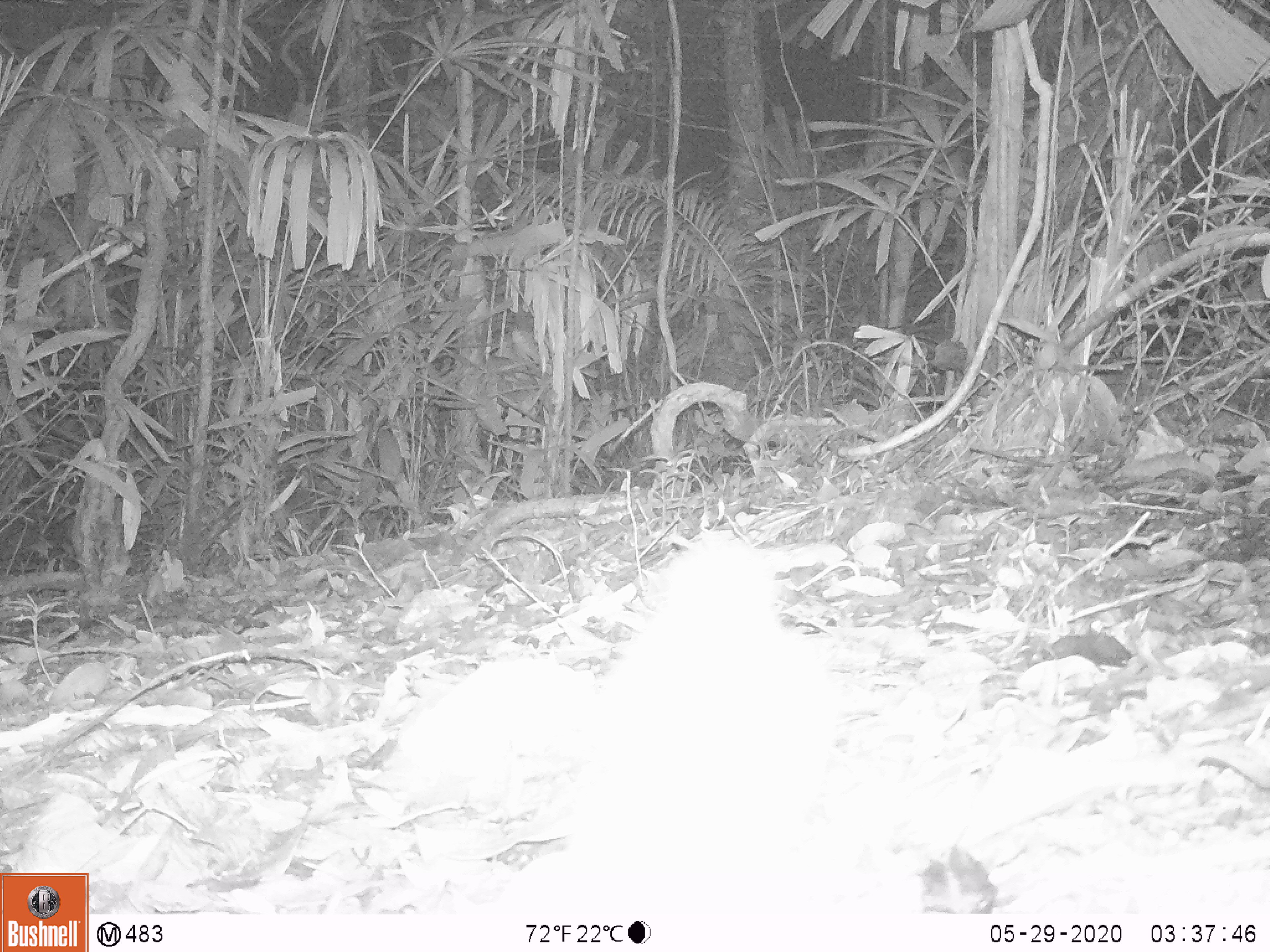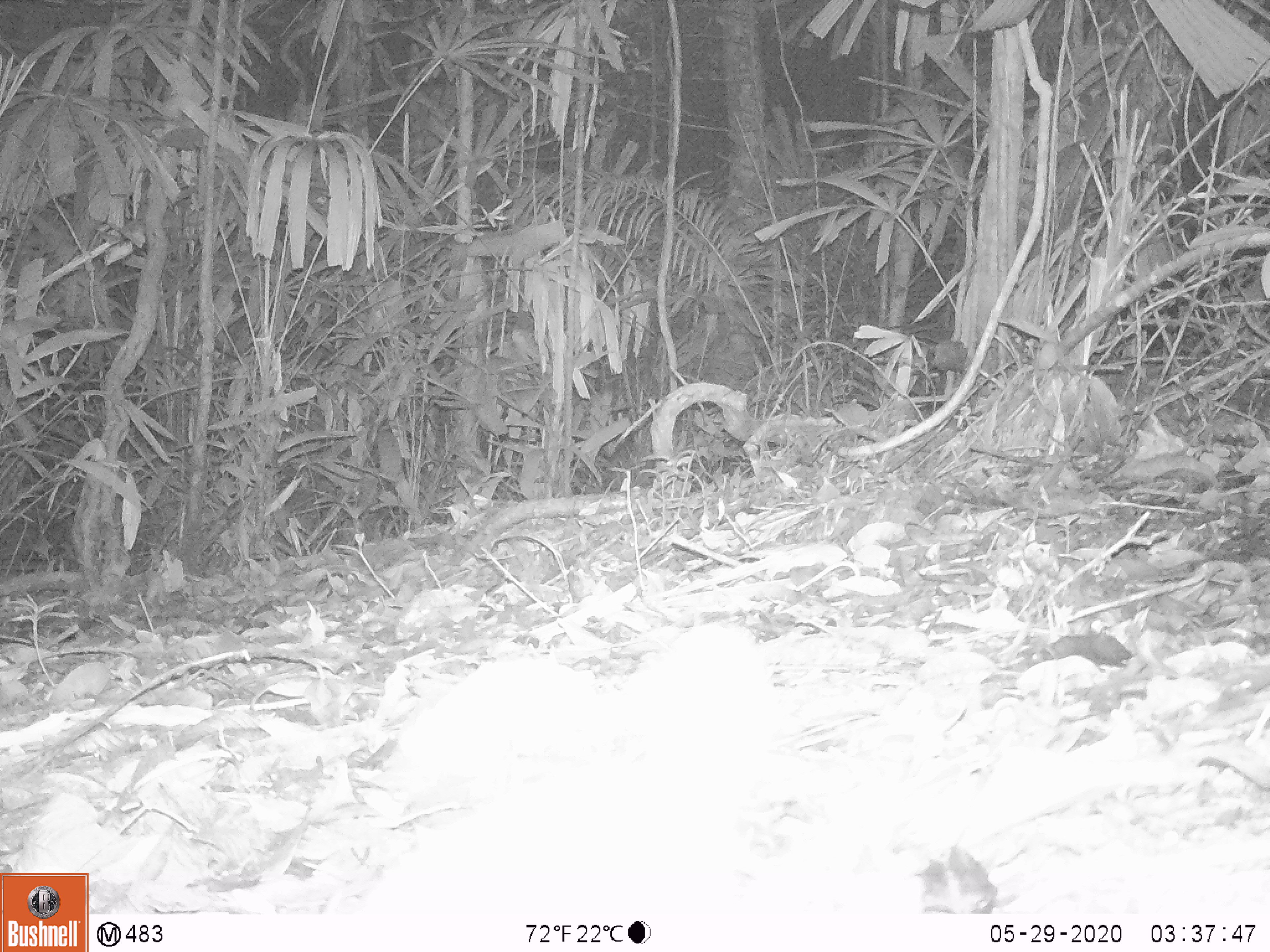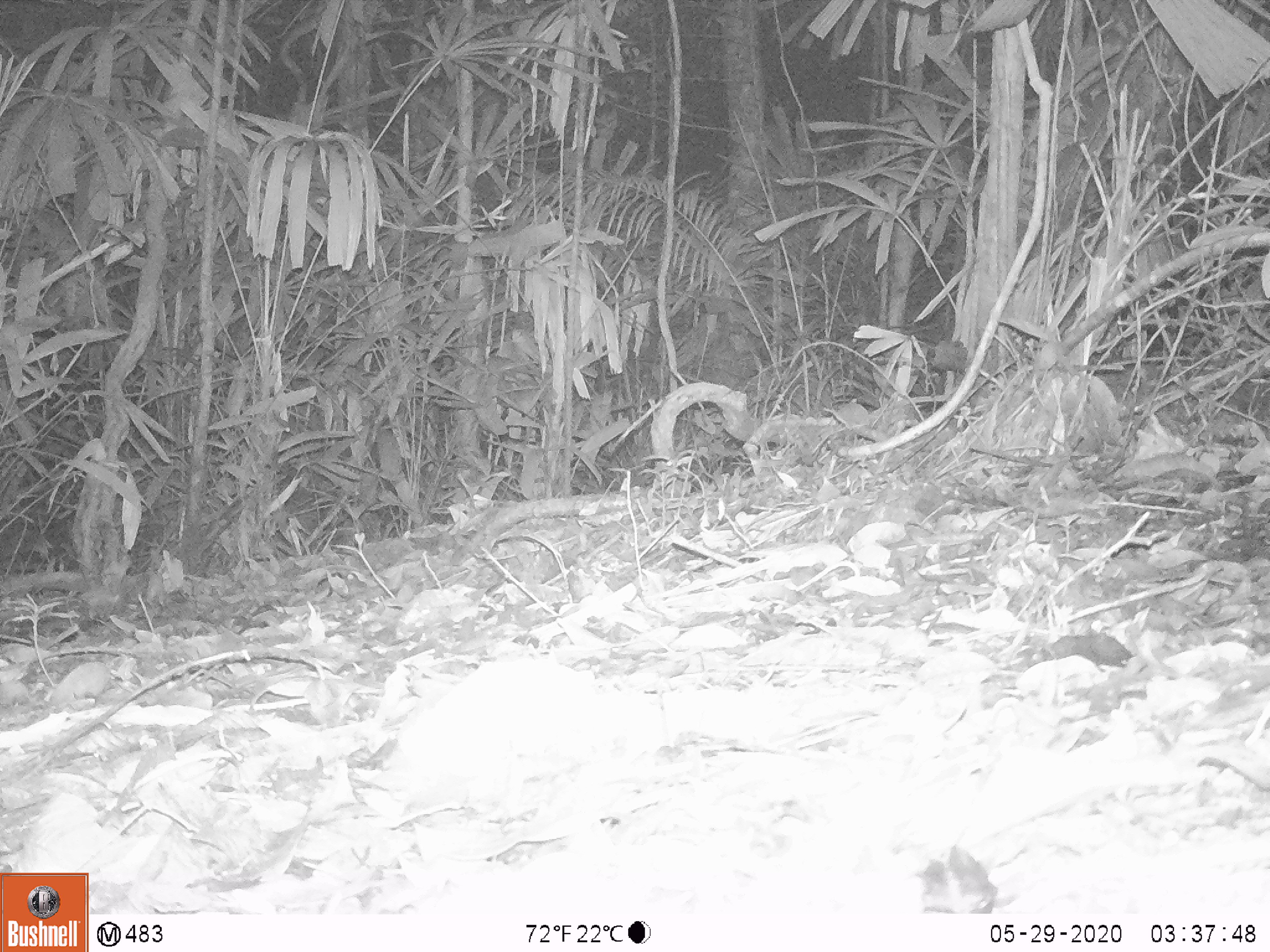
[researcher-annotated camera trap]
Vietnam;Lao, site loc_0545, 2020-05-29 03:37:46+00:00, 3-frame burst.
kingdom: Animalia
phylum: Chordata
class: Mammalia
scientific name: Mammalia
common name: mammal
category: unidentified small mammal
Unidentified small mammal (mammal) (Mammalia). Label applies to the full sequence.